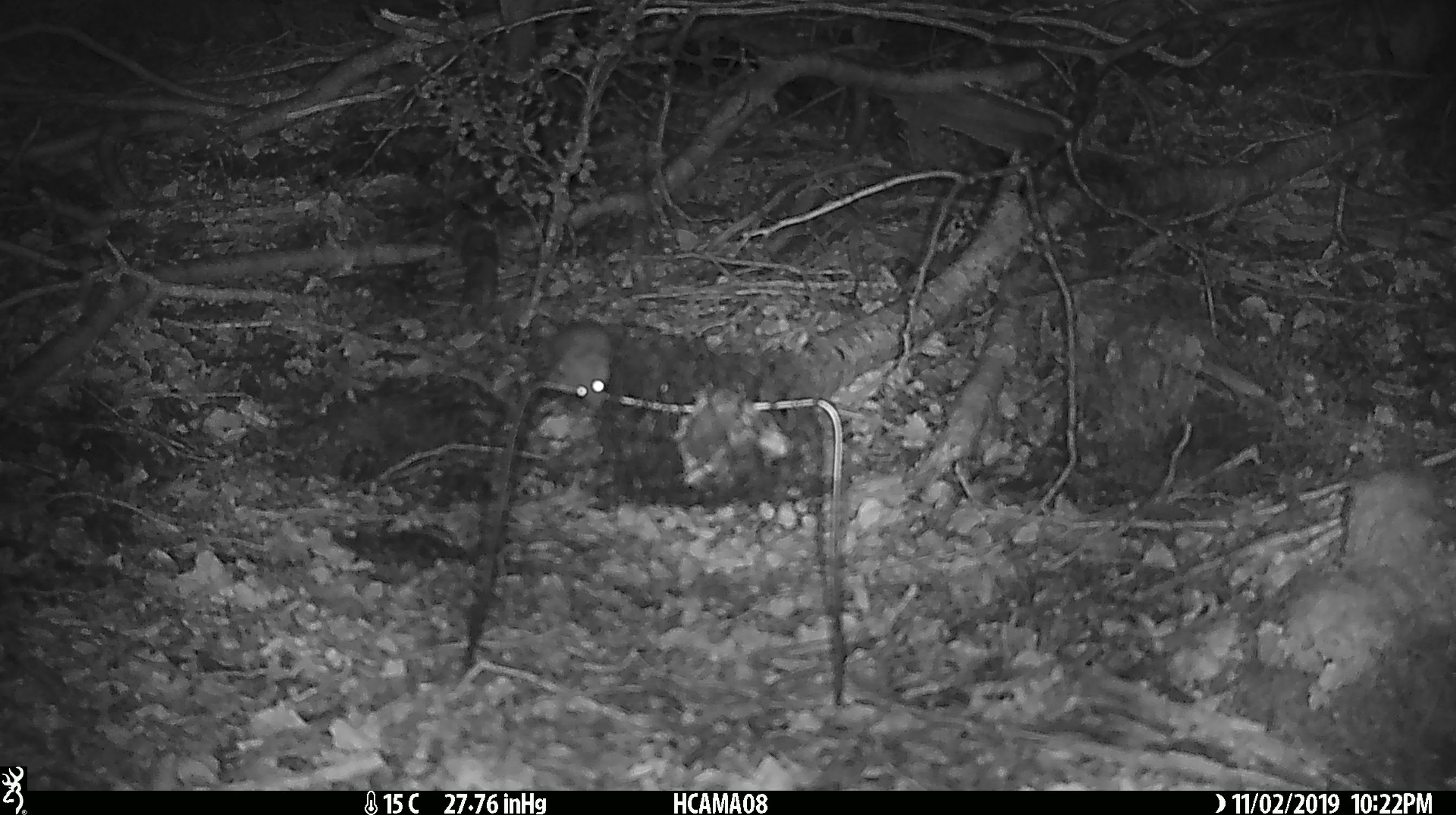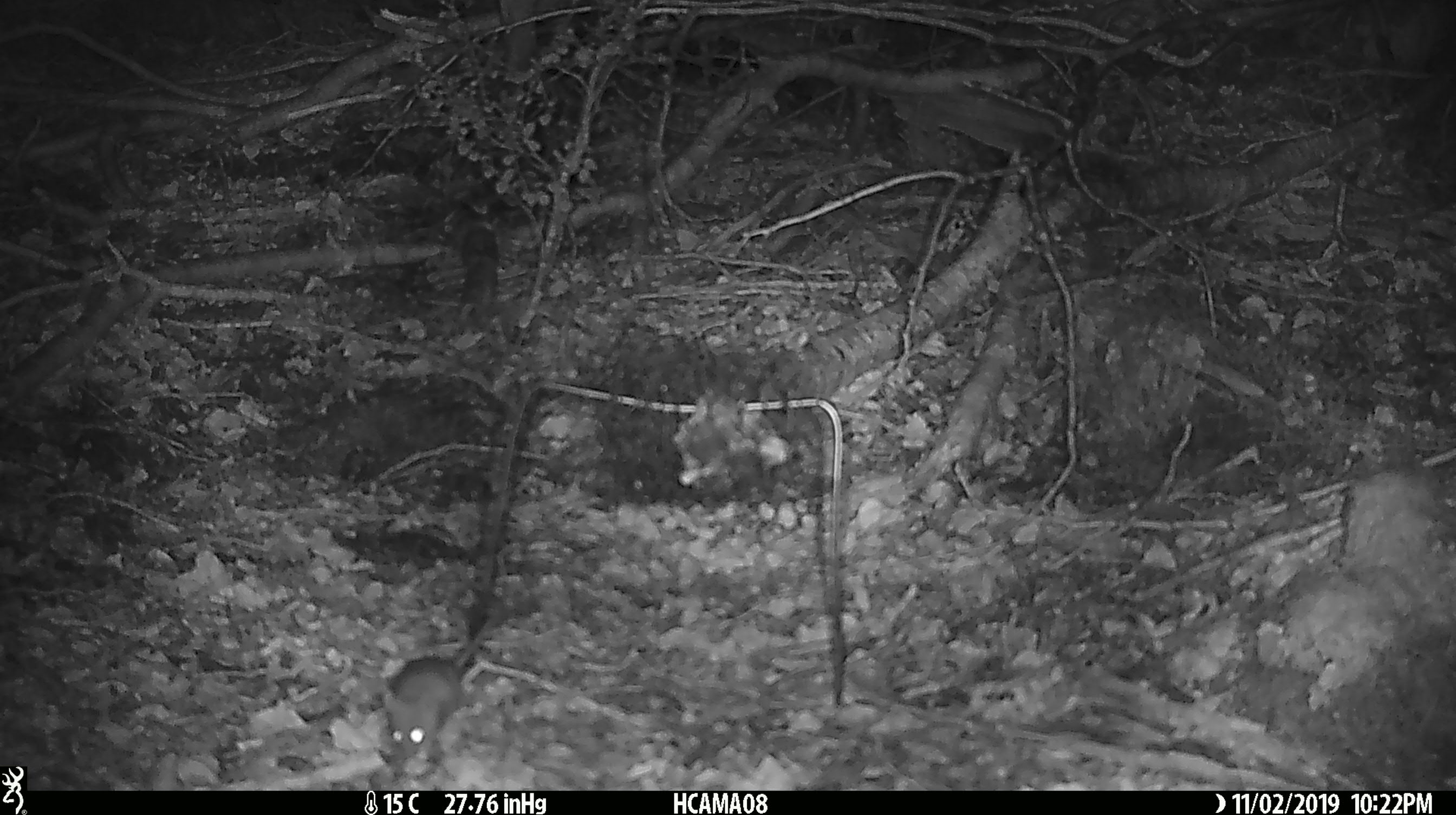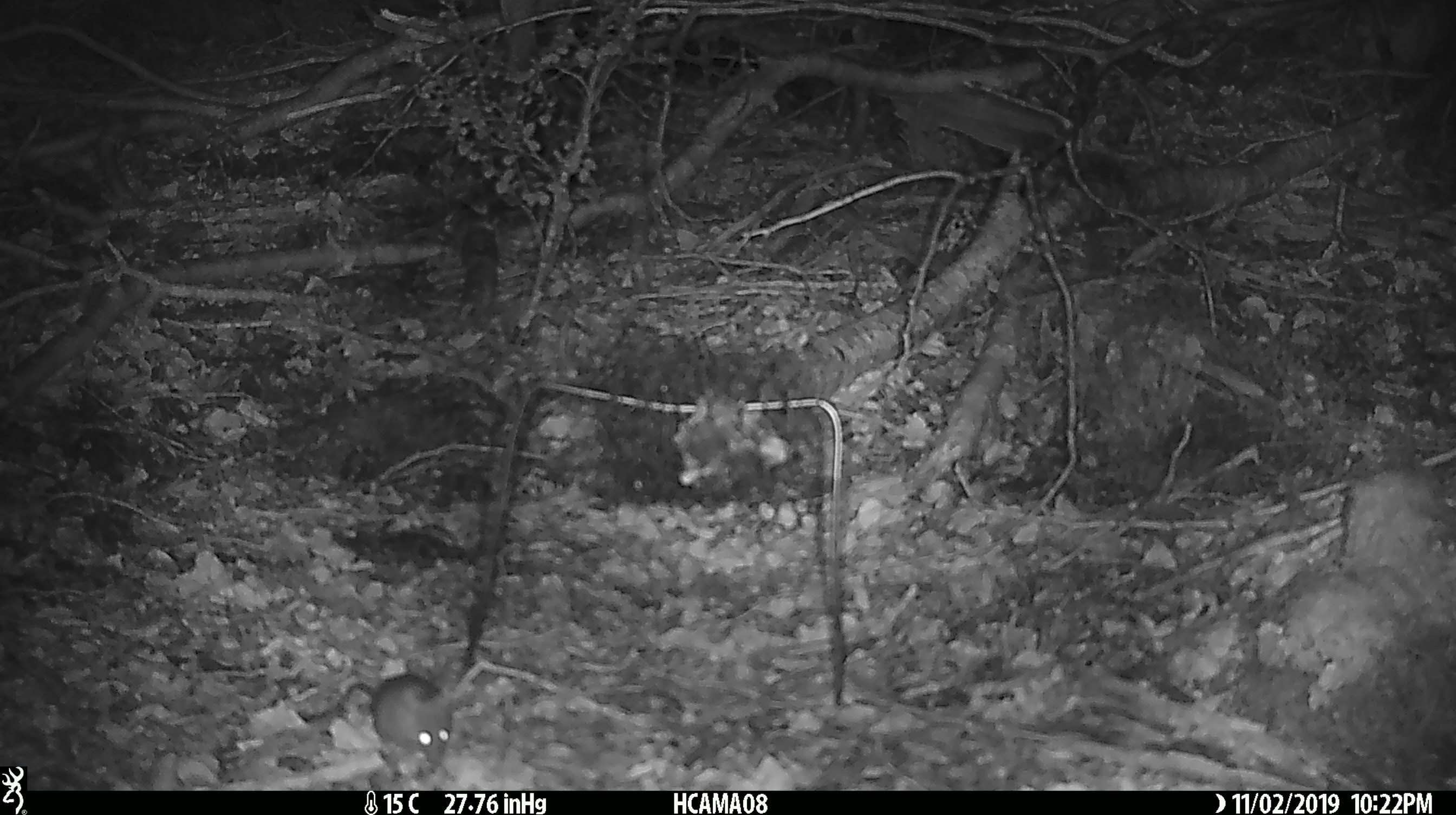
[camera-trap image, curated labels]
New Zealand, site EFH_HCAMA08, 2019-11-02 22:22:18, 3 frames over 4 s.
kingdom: Animalia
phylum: Chordata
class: Mammalia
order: Rodentia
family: Muridae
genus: Mus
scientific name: Mus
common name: mouse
Mouse (Mus).